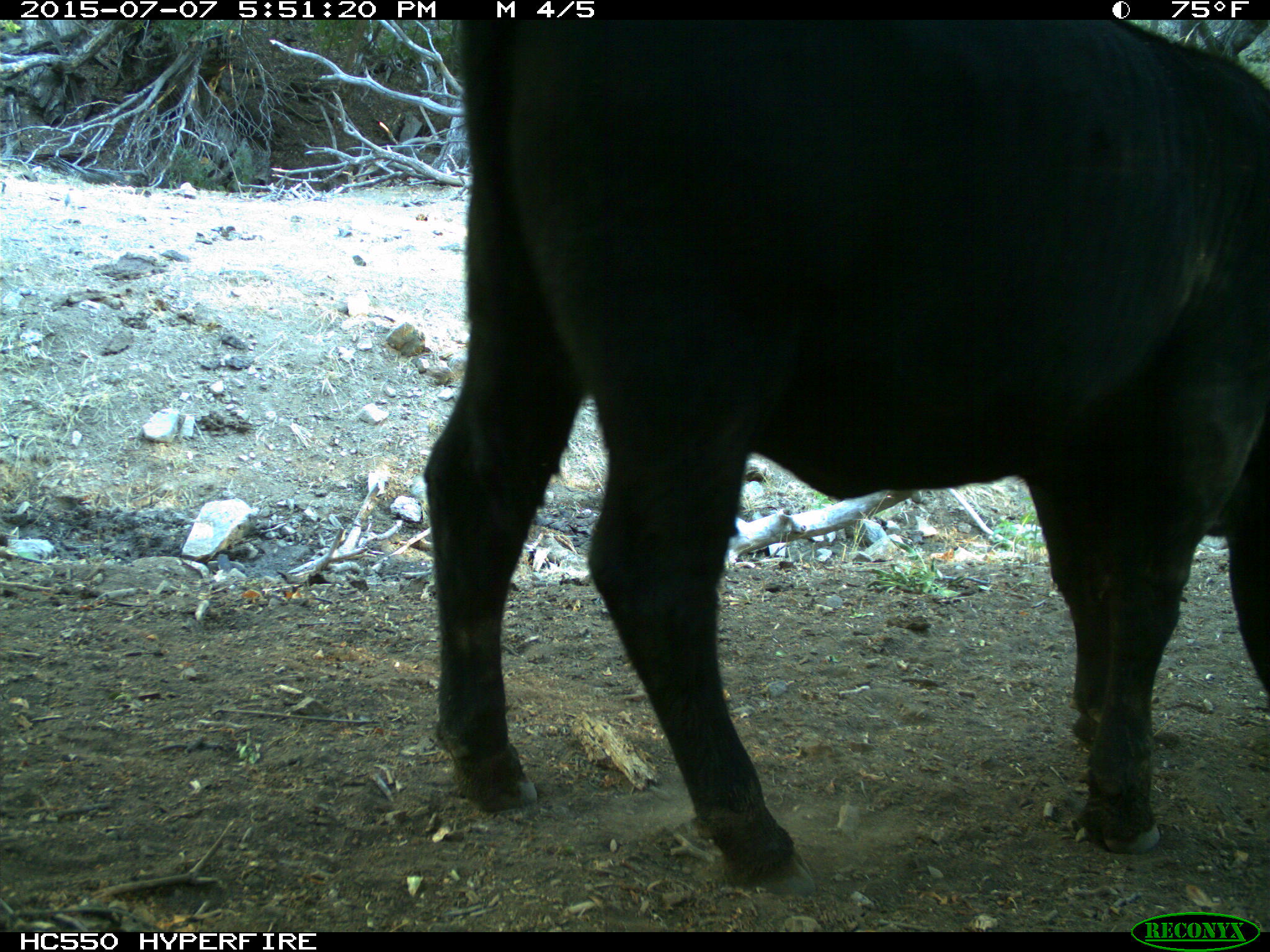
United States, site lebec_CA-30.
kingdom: Animalia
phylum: Chordata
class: Mammalia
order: Artiodactyla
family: Bovidae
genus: Bos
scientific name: Bos taurus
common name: domestic cow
Bos taurus (domestic cow).